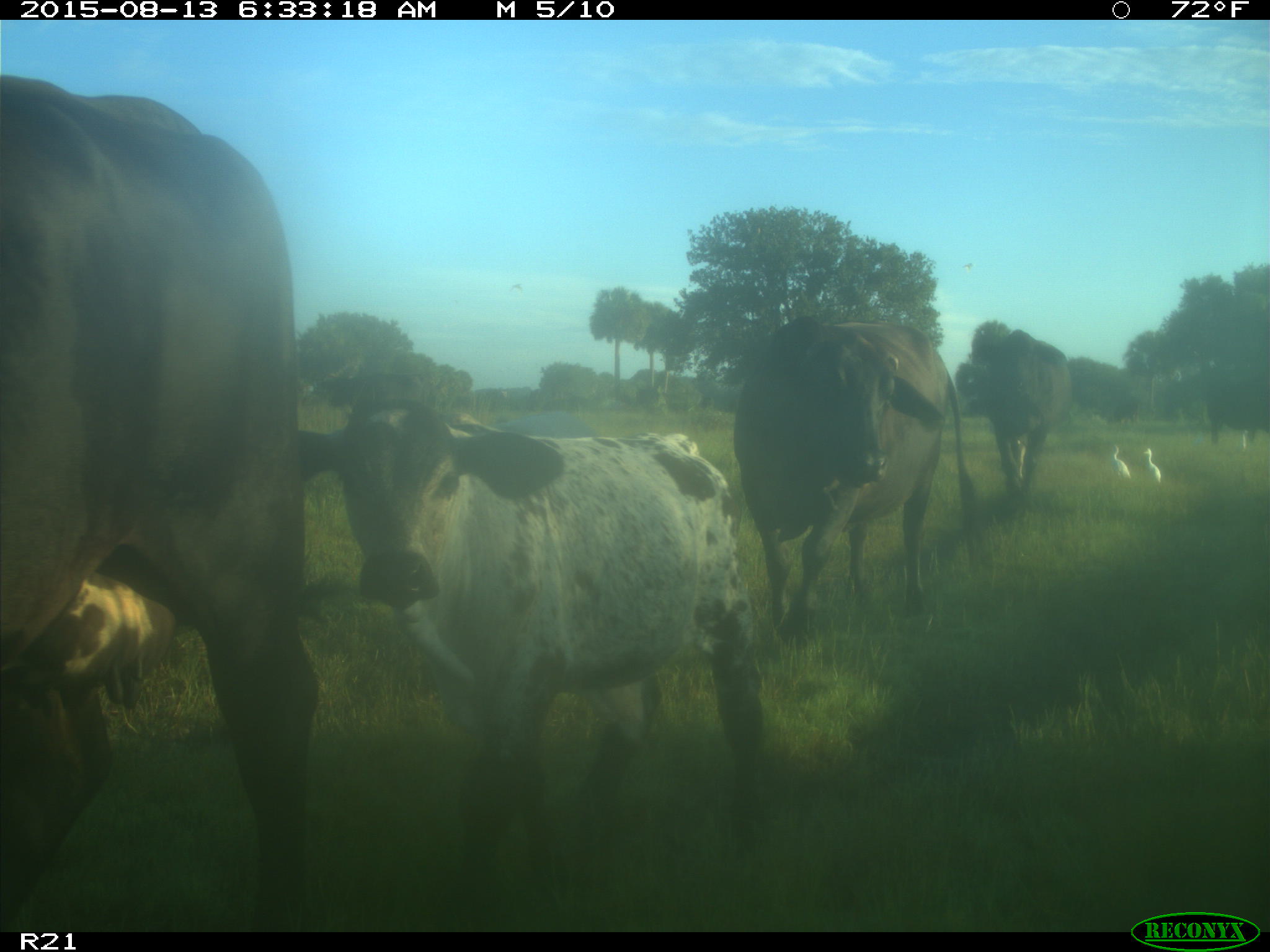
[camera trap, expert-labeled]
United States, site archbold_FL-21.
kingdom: Animalia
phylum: Chordata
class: Mammalia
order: Artiodactyla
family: Bovidae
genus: Bos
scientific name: Bos taurus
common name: domestic cow